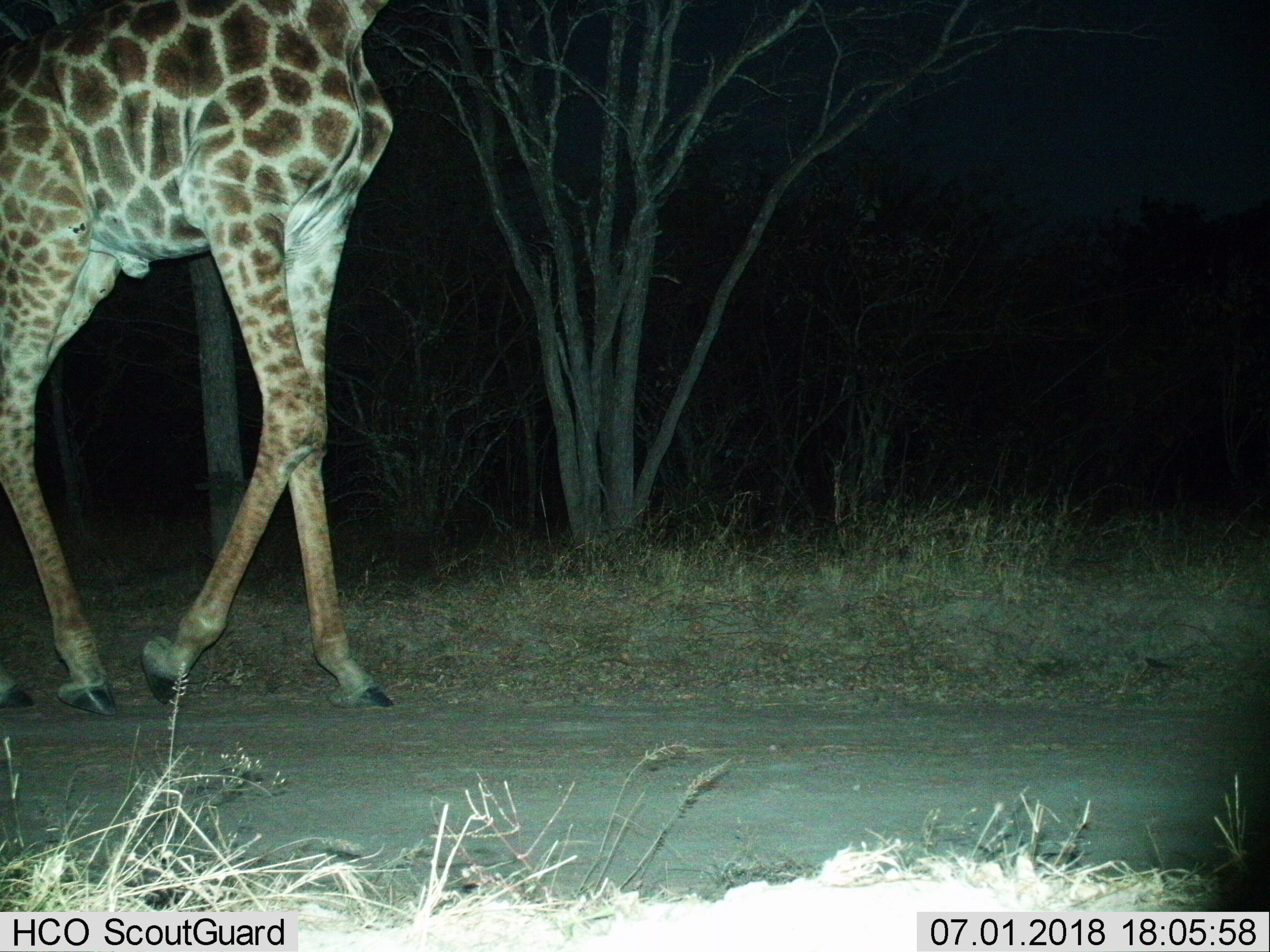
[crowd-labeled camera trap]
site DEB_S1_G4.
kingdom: Animalia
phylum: Chordata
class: Mammalia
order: Artiodactyla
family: Giraffidae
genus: Giraffa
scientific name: Giraffa camelopardalis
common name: giraffe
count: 1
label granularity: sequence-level